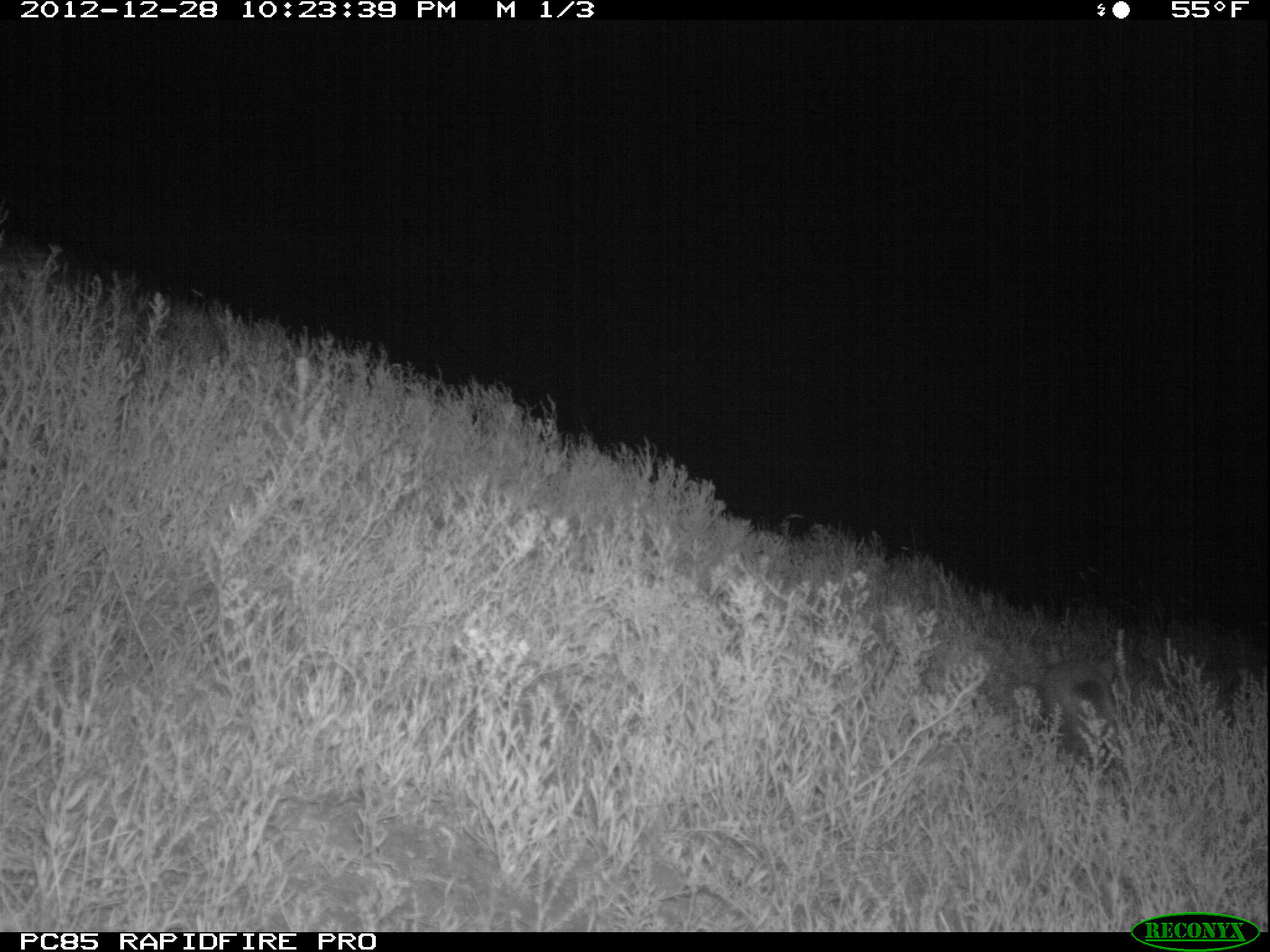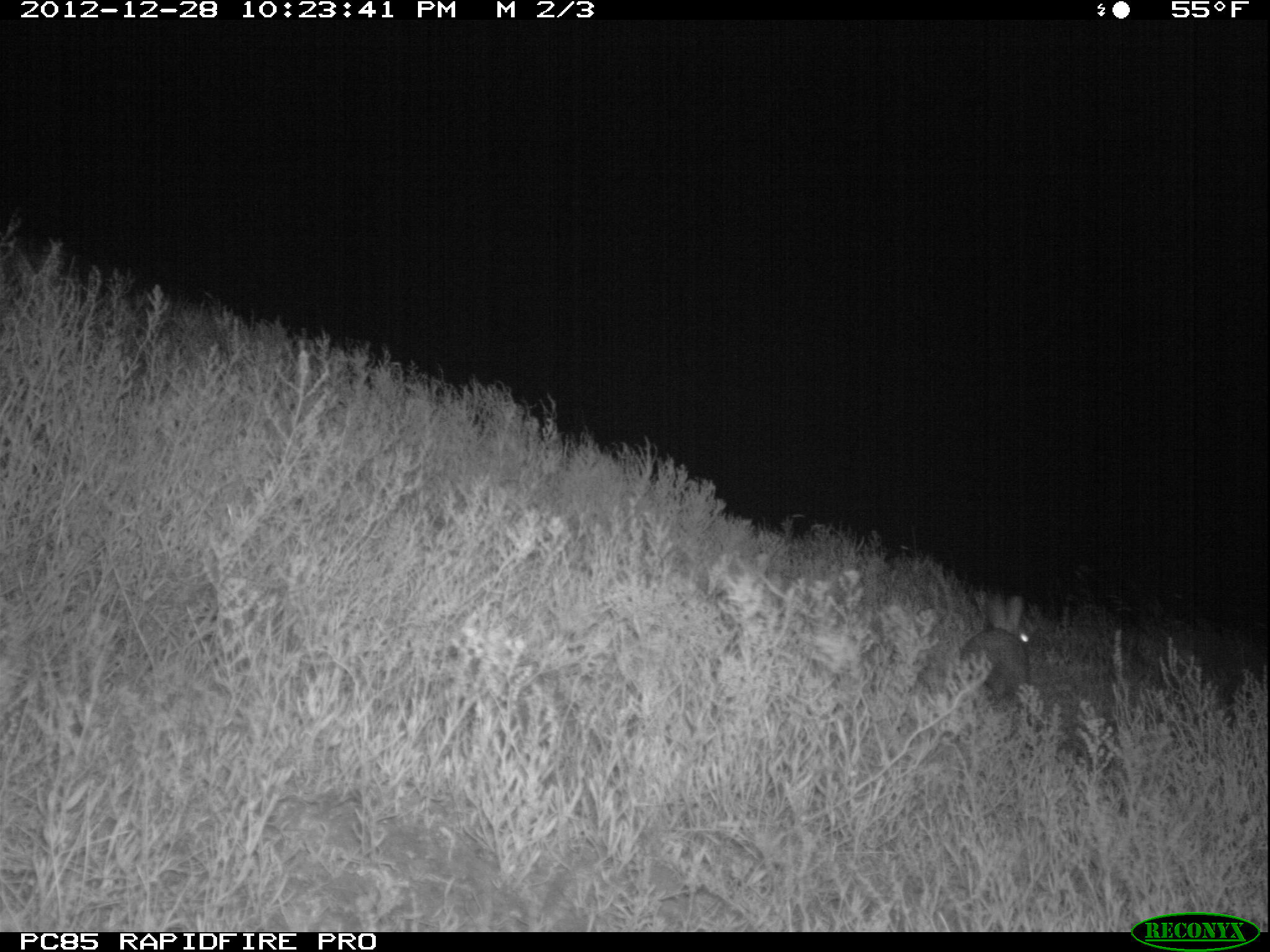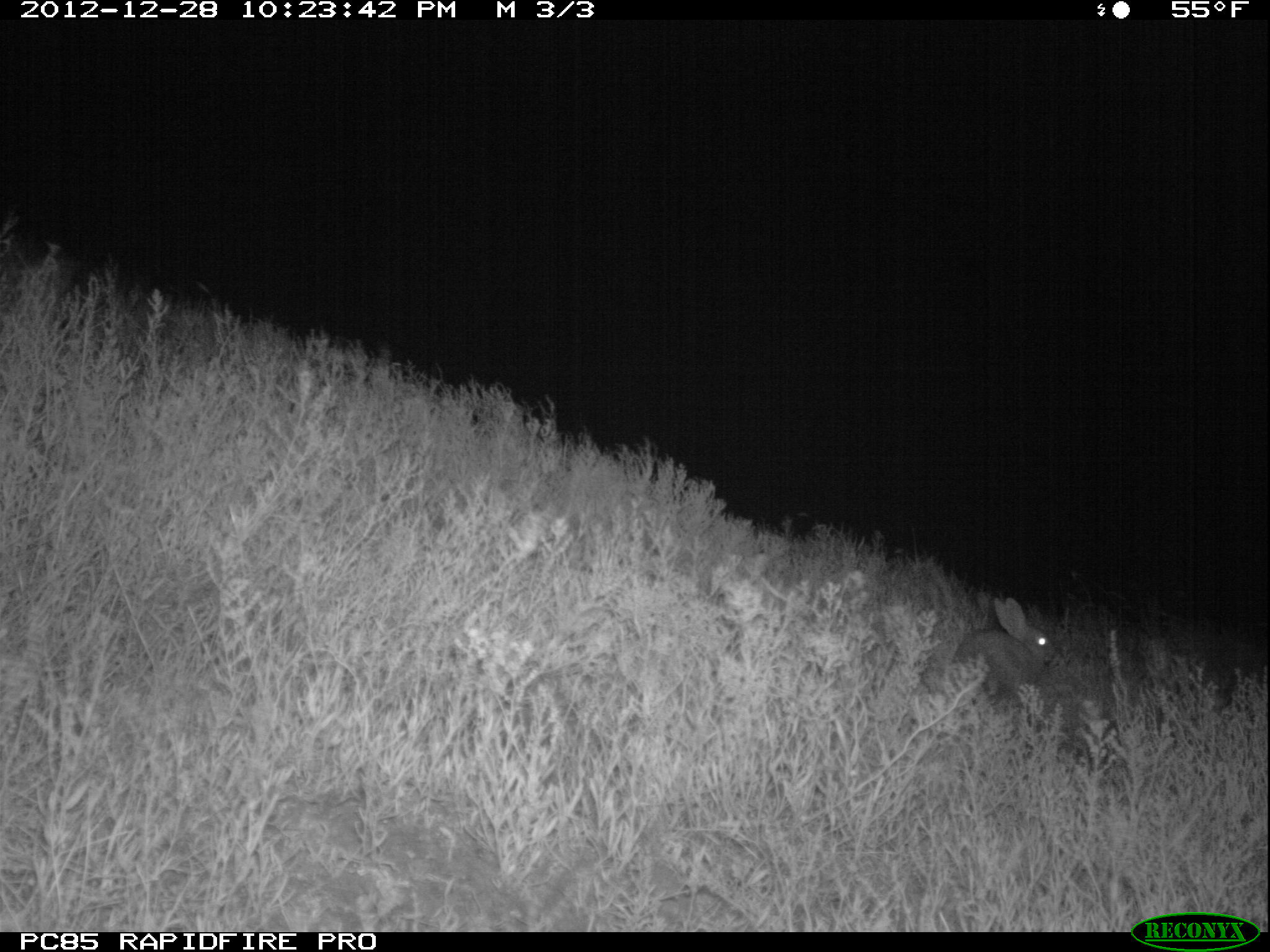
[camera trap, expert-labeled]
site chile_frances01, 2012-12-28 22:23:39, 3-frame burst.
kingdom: Animalia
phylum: Chordata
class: Mammalia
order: Lagomorpha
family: Leporidae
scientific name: Leporidae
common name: rabbits and hares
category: rabbit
Rabbit (rabbits and hares) (Leporidae).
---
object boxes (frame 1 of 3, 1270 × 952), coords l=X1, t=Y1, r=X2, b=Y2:
rabbit: l=1031, t=641, r=1140, b=777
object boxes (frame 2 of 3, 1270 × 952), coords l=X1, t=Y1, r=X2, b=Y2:
rabbit: l=956, t=589, r=1036, b=708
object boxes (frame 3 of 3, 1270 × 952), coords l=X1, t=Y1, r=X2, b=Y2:
rabbit: l=942, t=596, r=1057, b=701